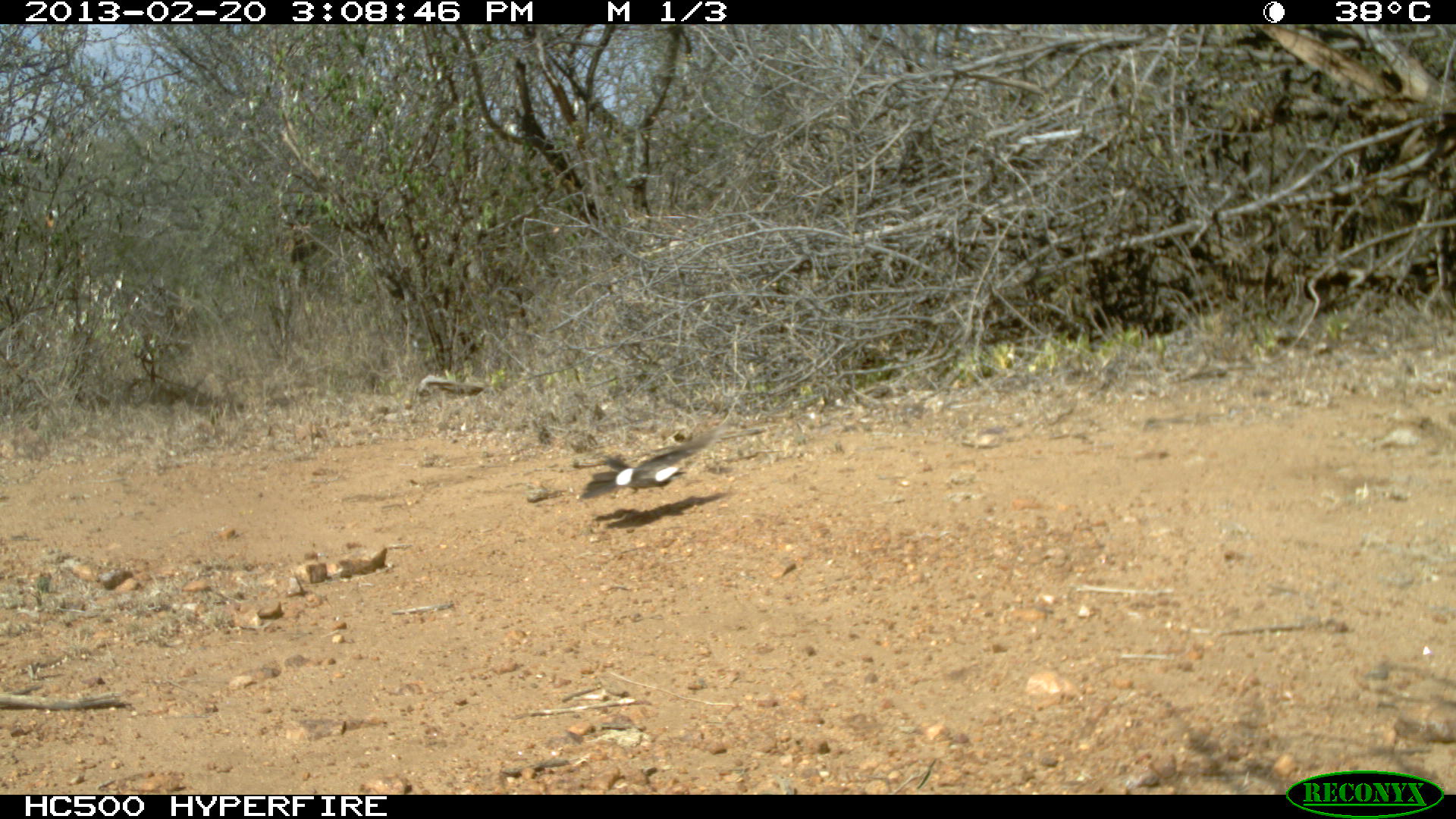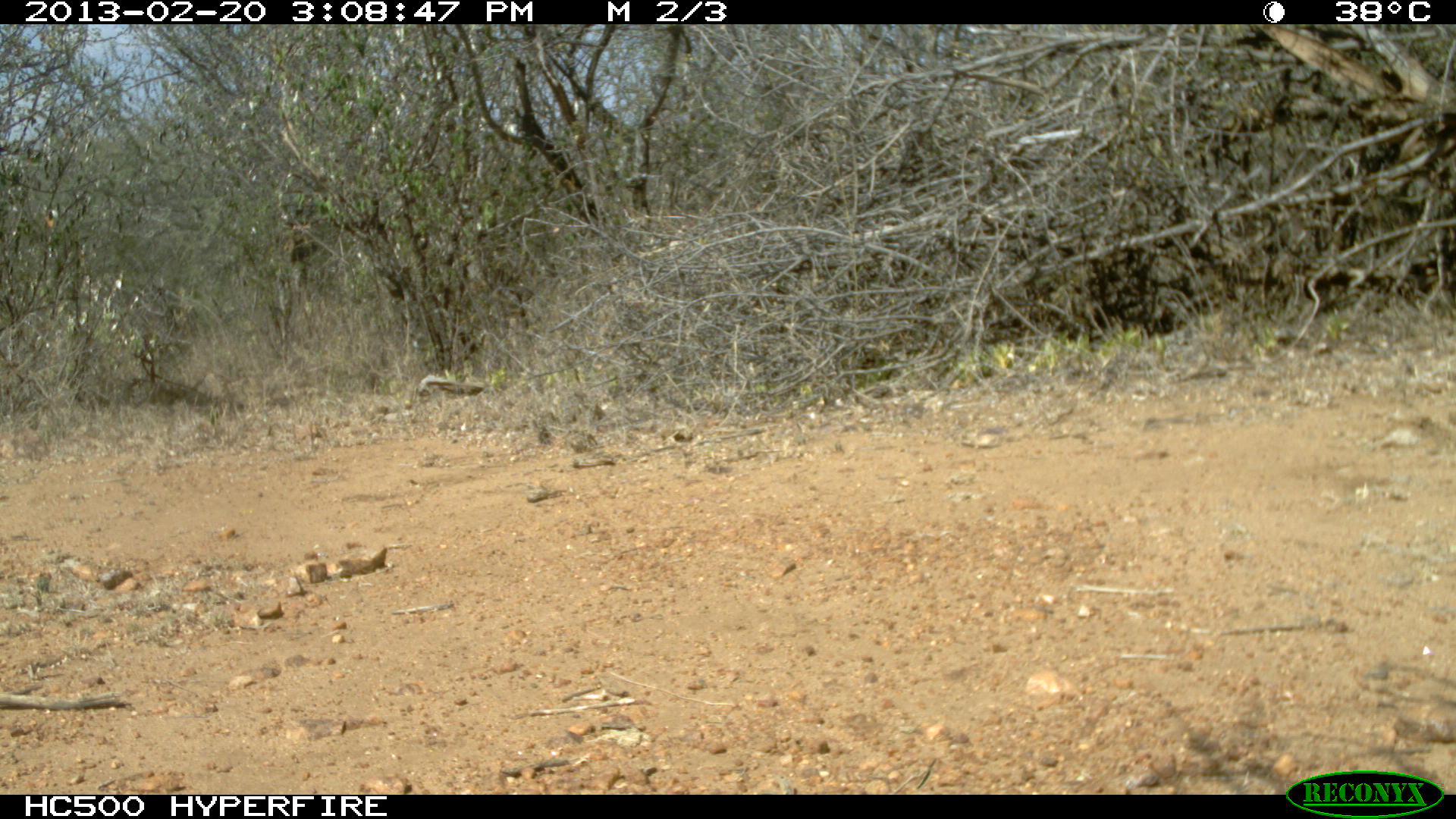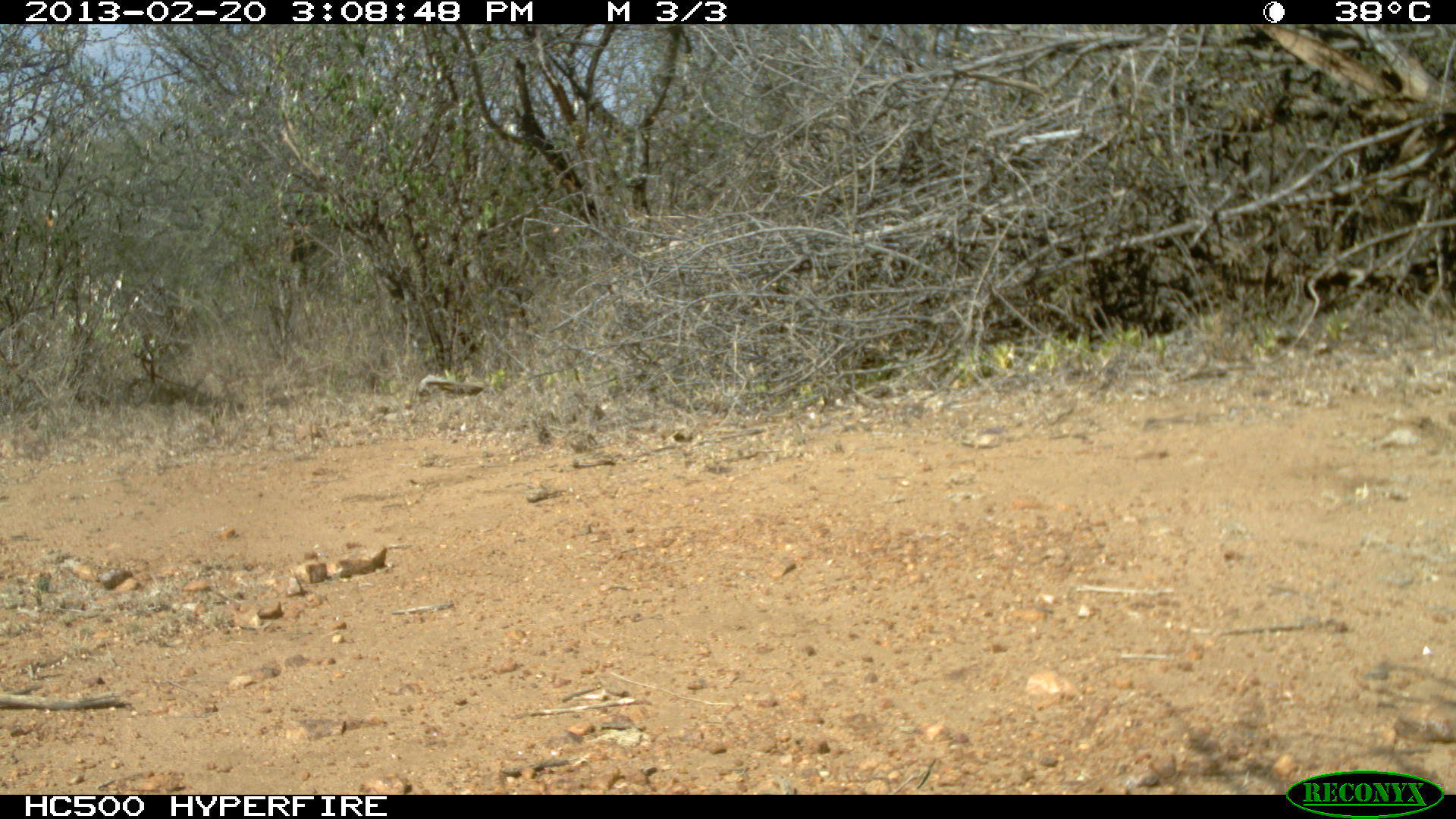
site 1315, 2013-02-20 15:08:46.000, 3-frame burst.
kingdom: Animalia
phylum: Chordata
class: Aves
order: Passeriformes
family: Laniidae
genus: Eurocephalus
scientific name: Eurocephalus ruppelli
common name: northern white-crowned shrike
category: eurocephalus rueppelli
Eurocephalus rueppelli (northern white-crowned shrike) (Eurocephalus ruppelli), count 1.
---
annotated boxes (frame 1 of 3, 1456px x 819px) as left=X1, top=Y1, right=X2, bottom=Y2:
eurocephalus rueppelli: left=577, top=425, right=731, bottom=500